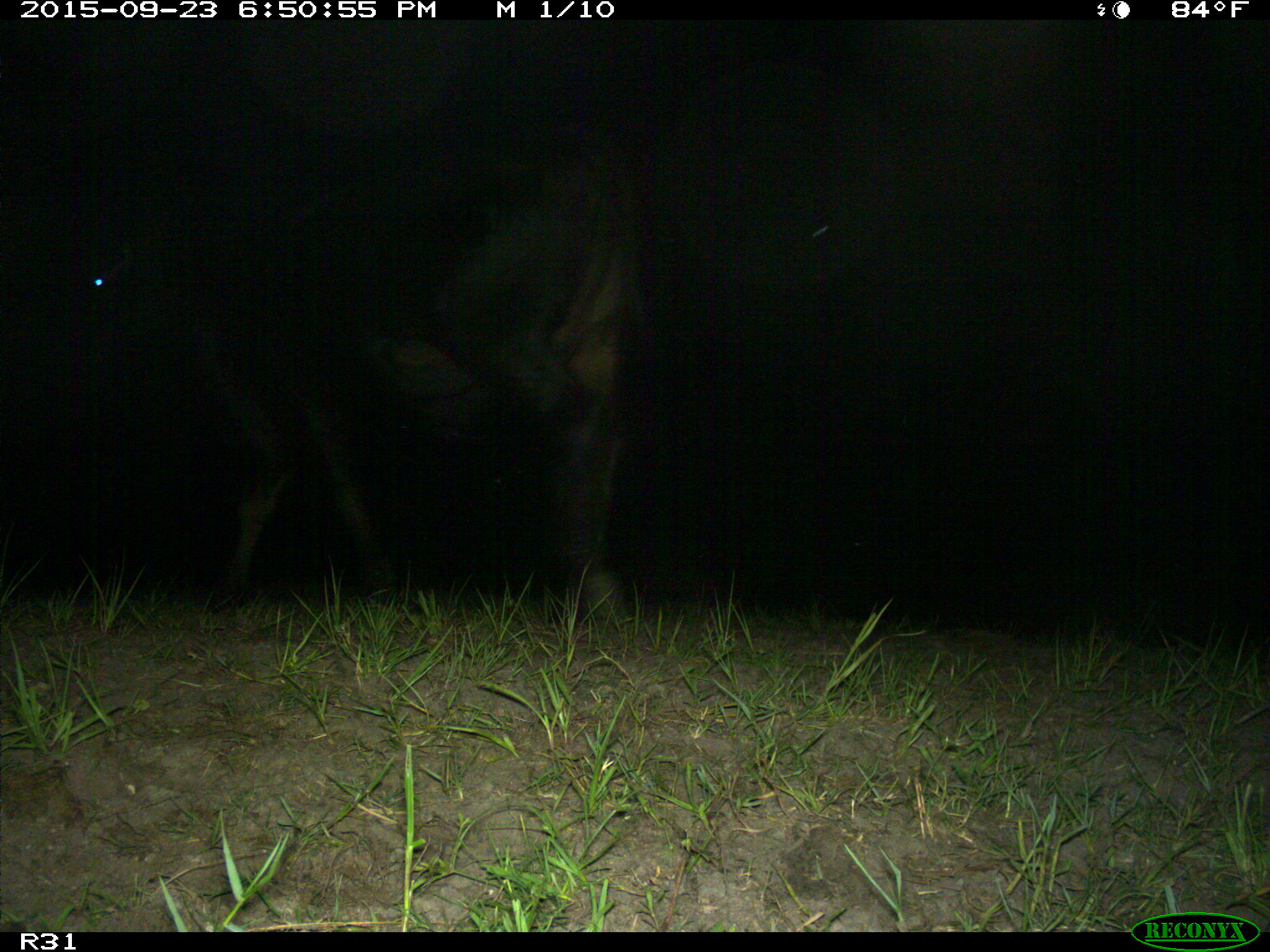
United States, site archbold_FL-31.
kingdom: Animalia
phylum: Chordata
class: Mammalia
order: Artiodactyla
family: Bovidae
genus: Bos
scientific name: Bos taurus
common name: domestic cow